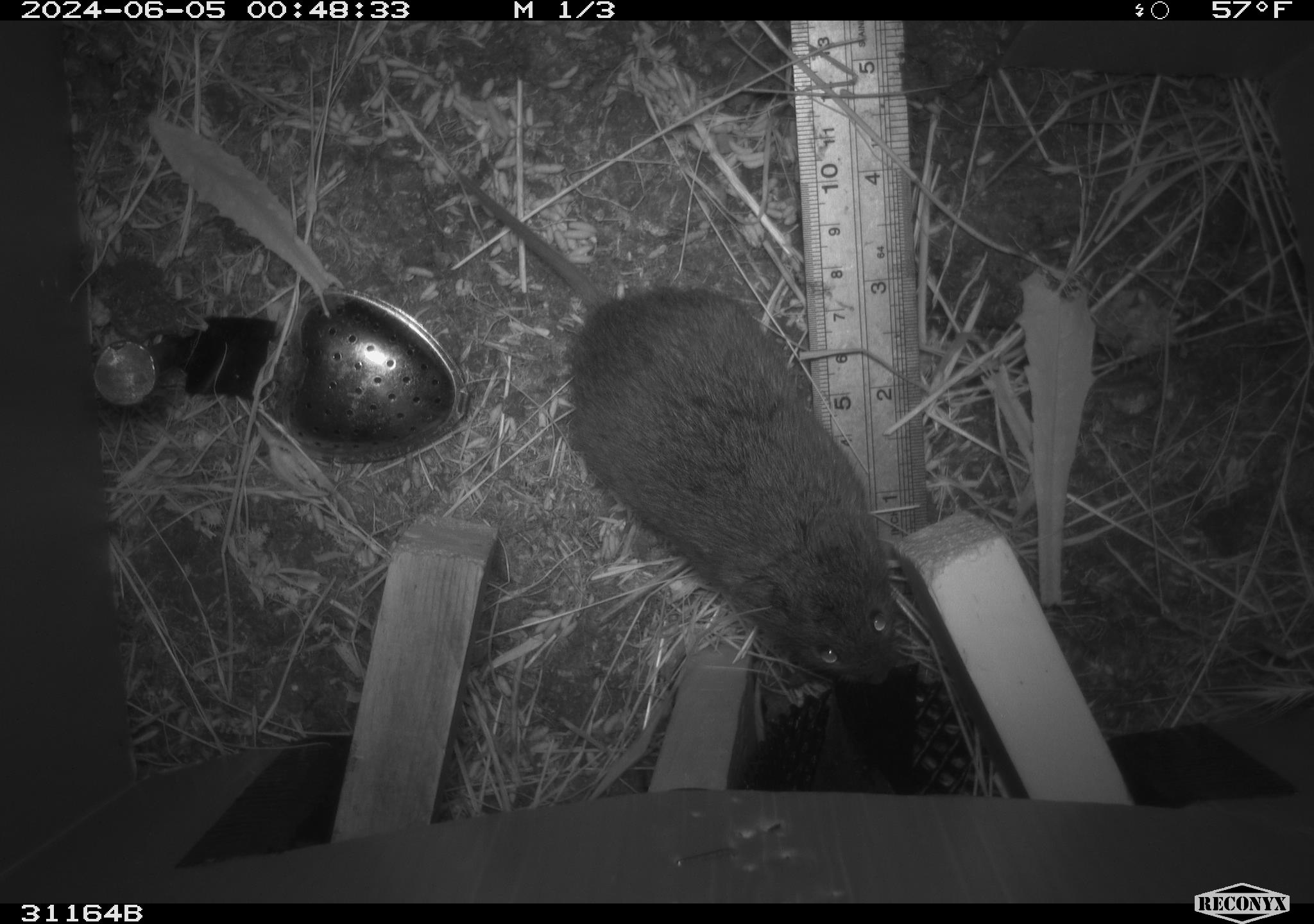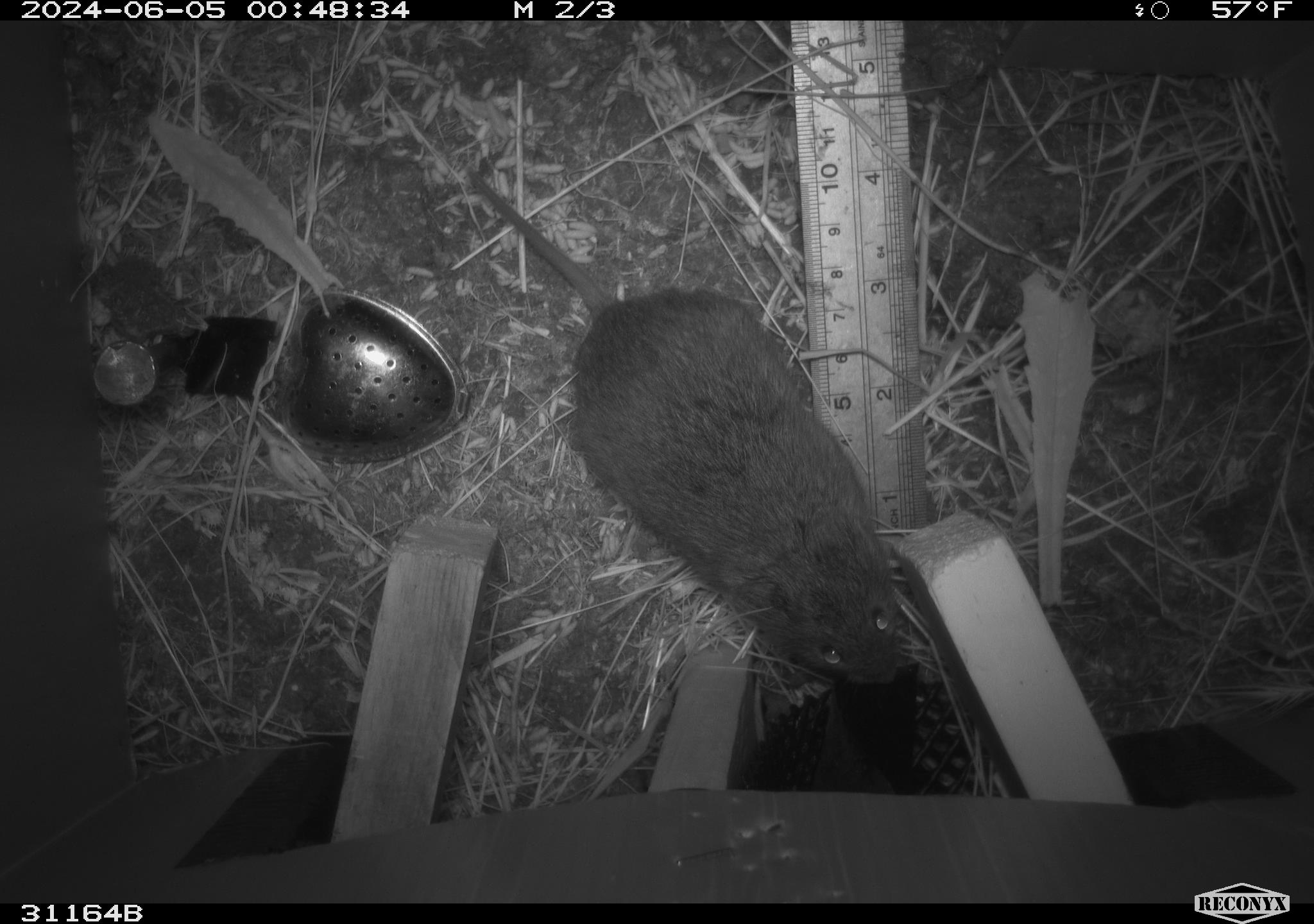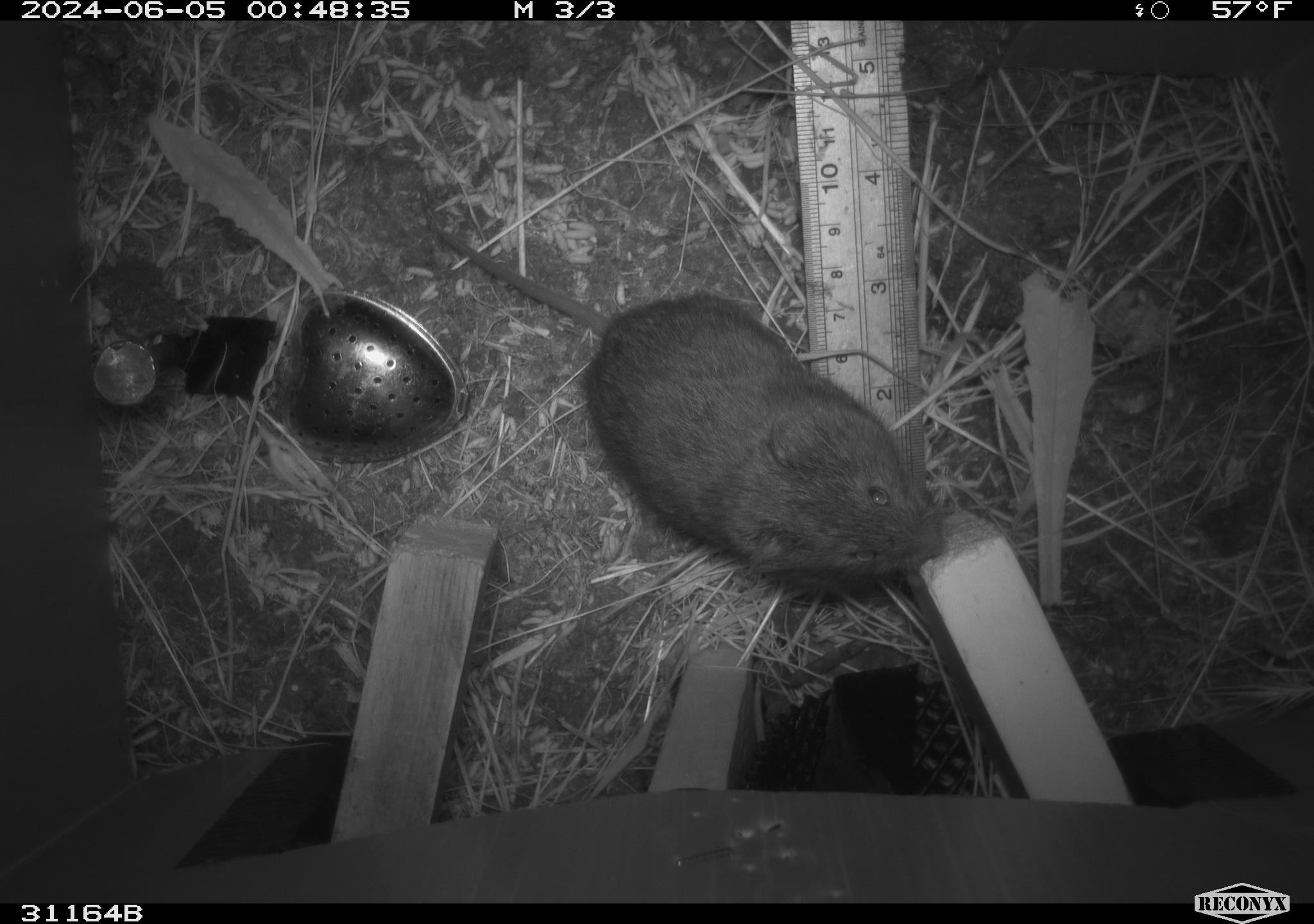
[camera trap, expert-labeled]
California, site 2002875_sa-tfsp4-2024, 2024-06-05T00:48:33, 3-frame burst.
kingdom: Animalia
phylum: Chordata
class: Mammalia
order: Rodentia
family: Cricetidae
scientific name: Arvicolinae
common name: voles, lemmings, and muskrats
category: arvicolinae subfamily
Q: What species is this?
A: Arvicolinae subfamily (voles, lemmings, and muskrats) (Arvicolinae).